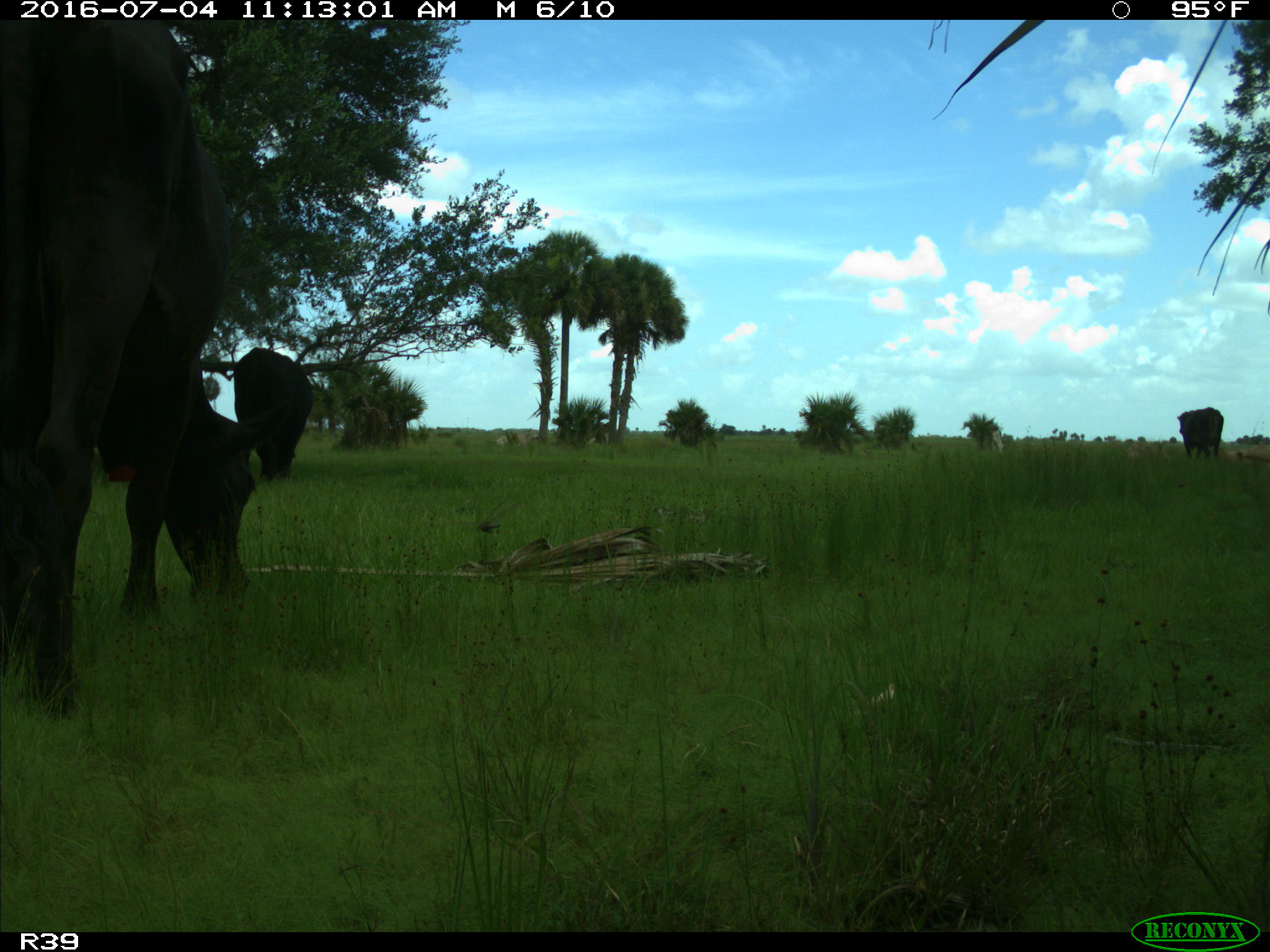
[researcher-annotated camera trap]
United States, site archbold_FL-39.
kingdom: Animalia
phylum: Chordata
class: Mammalia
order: Artiodactyla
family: Bovidae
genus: Bos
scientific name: Bos taurus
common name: domestic cow